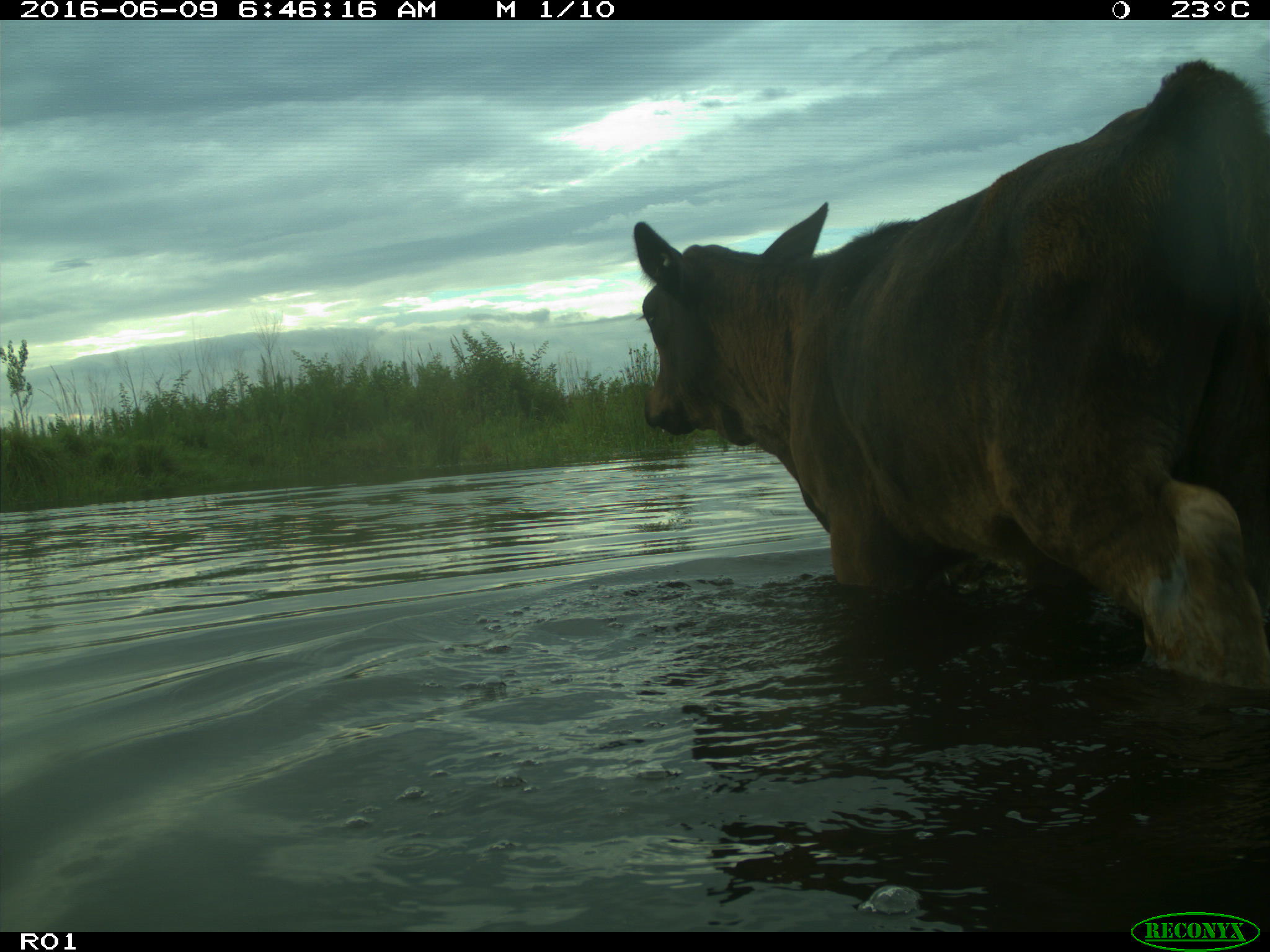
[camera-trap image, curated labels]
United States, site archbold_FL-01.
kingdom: Animalia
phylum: Chordata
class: Mammalia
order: Artiodactyla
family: Bovidae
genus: Bos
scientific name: Bos taurus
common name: domestic cow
Bos taurus (domestic cow).